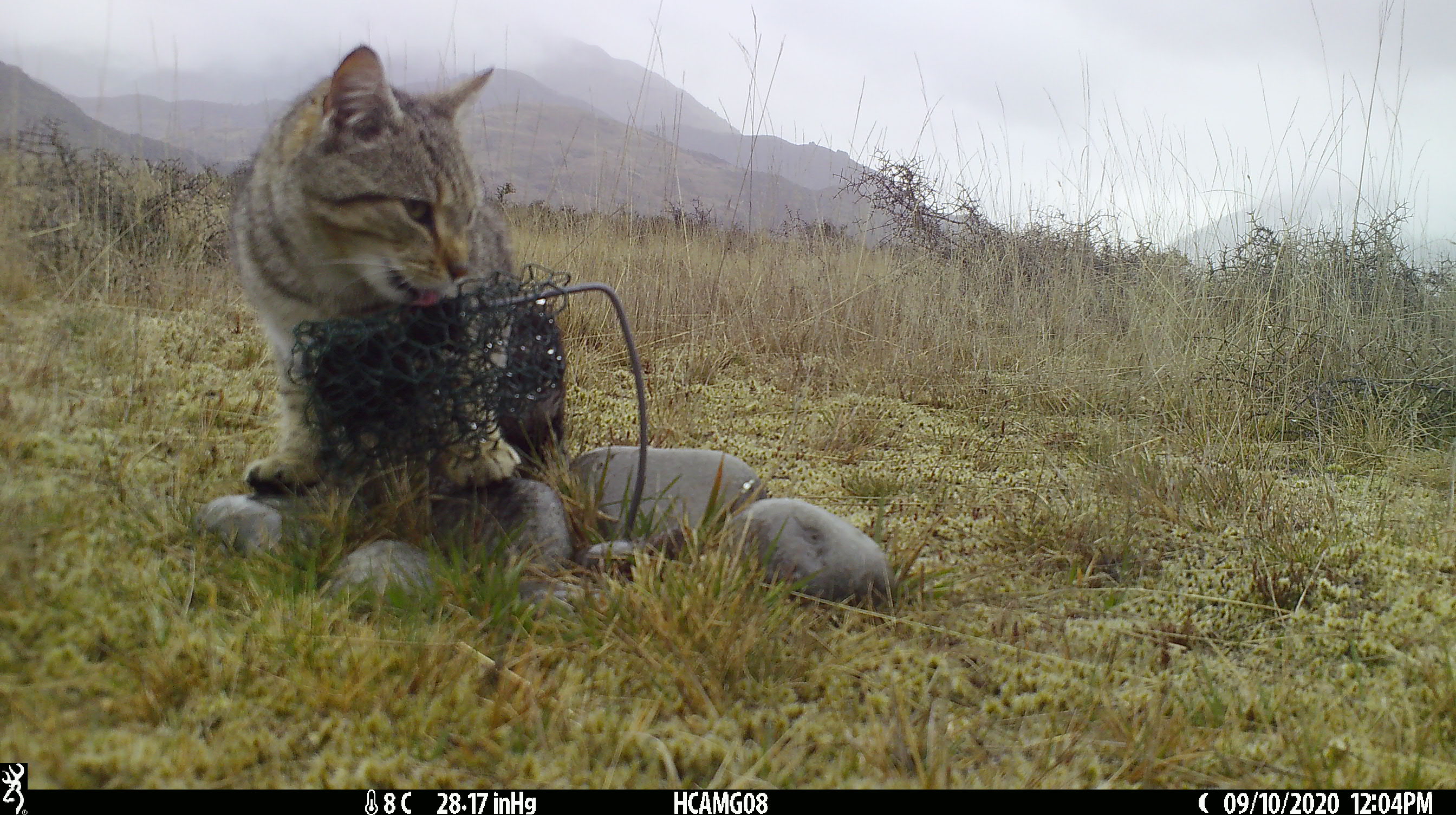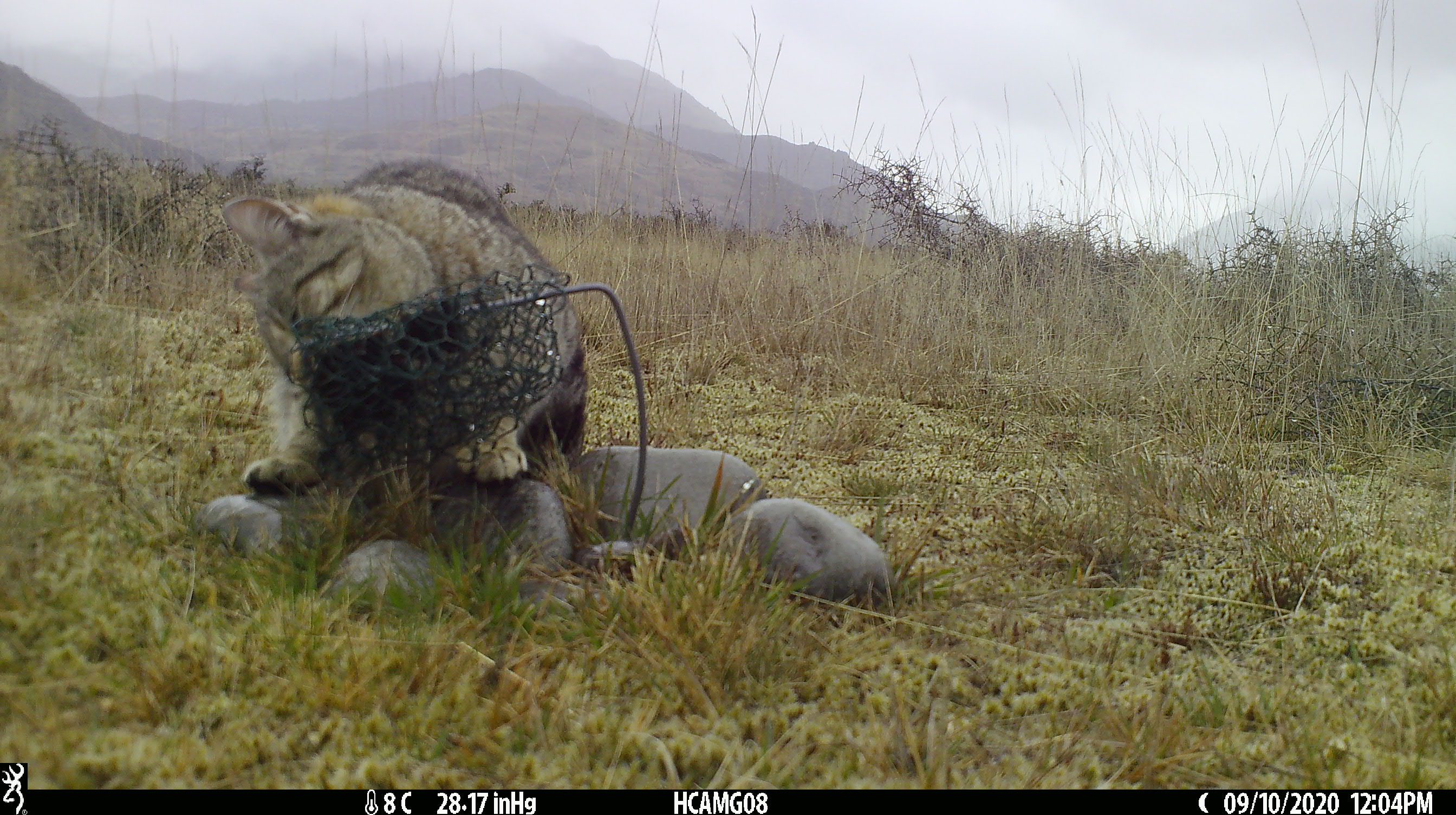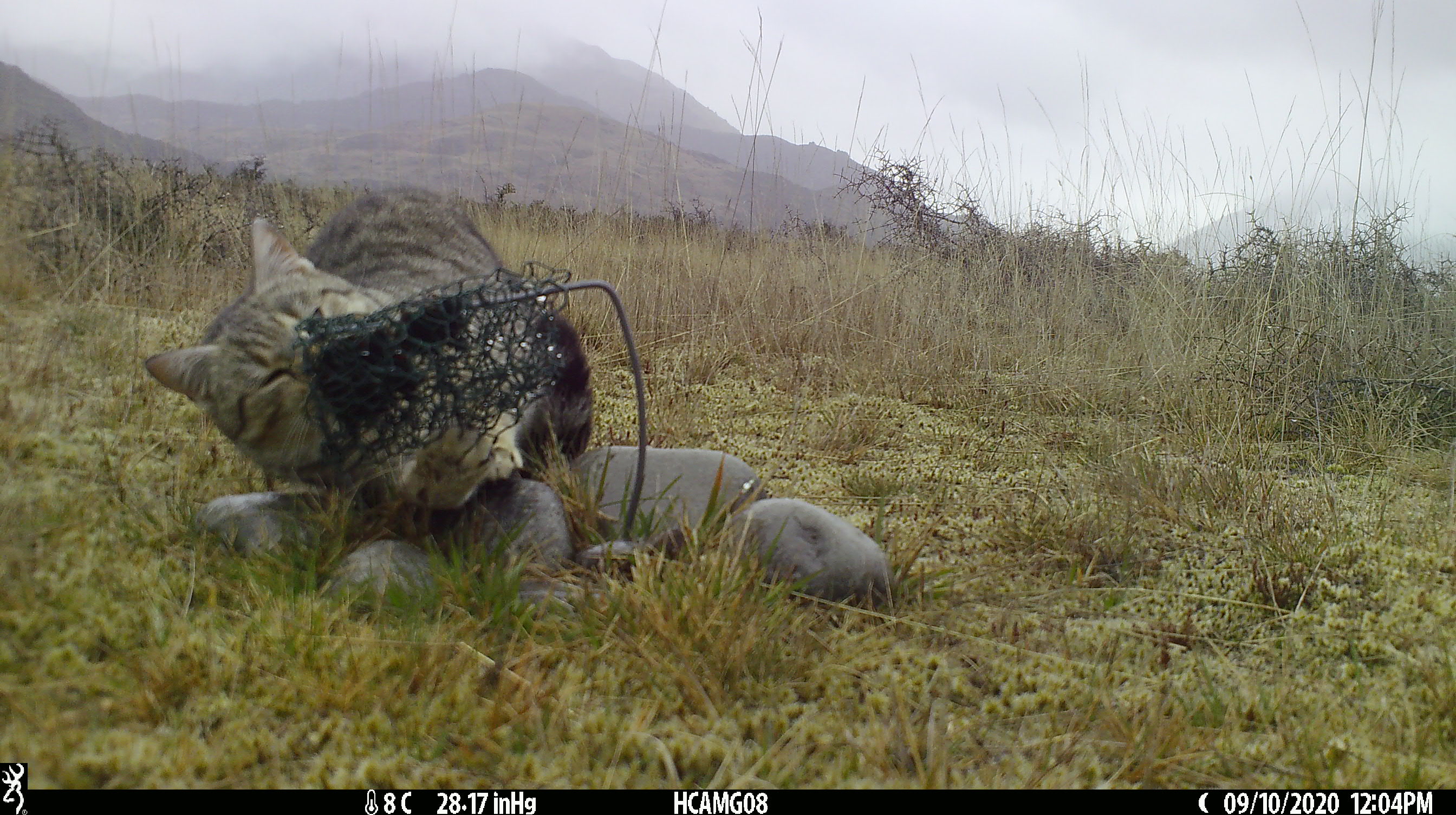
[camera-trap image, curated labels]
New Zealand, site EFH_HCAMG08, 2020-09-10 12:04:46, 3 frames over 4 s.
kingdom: Animalia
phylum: Chordata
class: Mammalia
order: Carnivora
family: Felidae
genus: Felis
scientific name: Felis catus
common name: domestic cat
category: cat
Cat (domestic cat) (Felis catus).